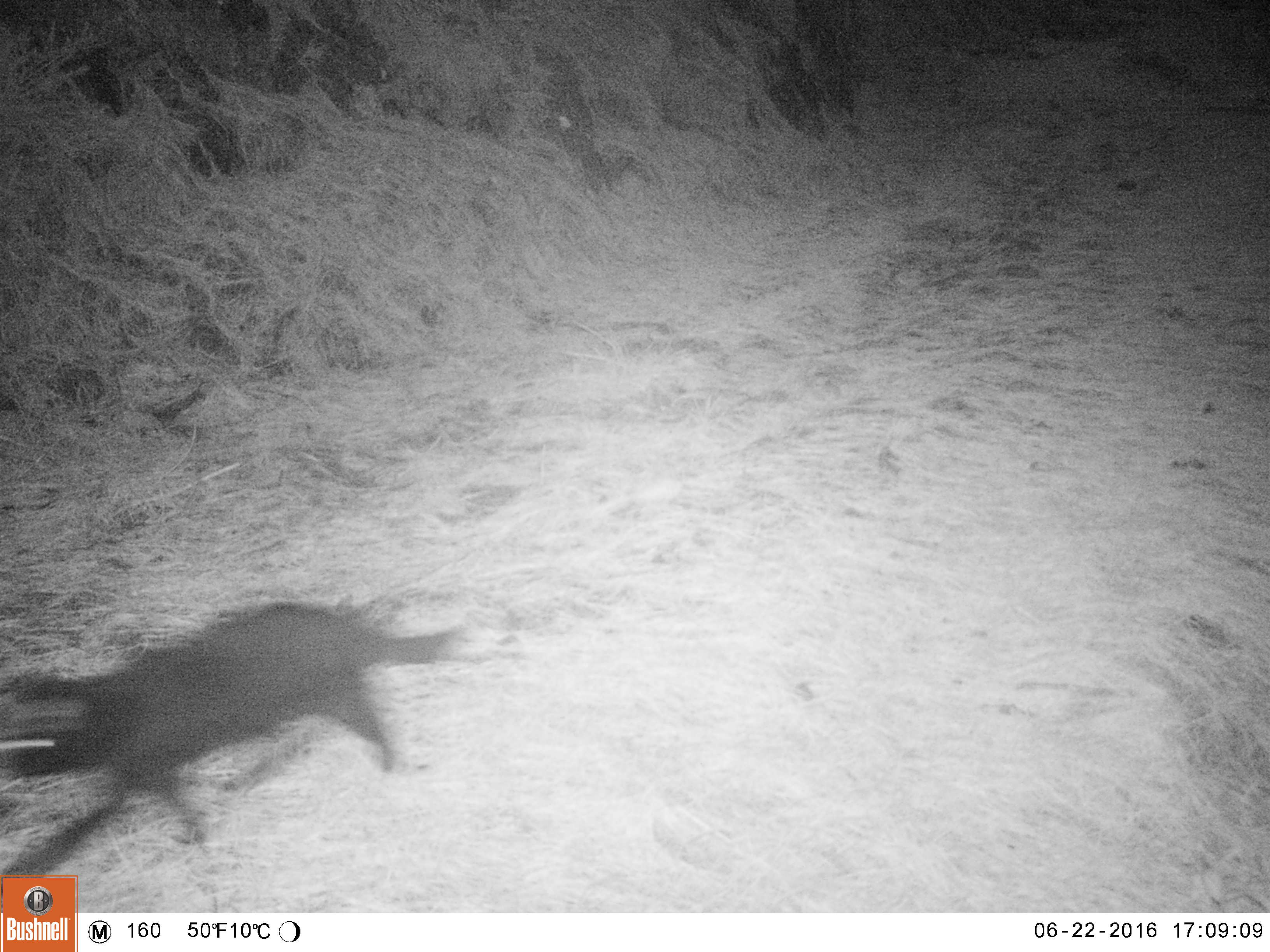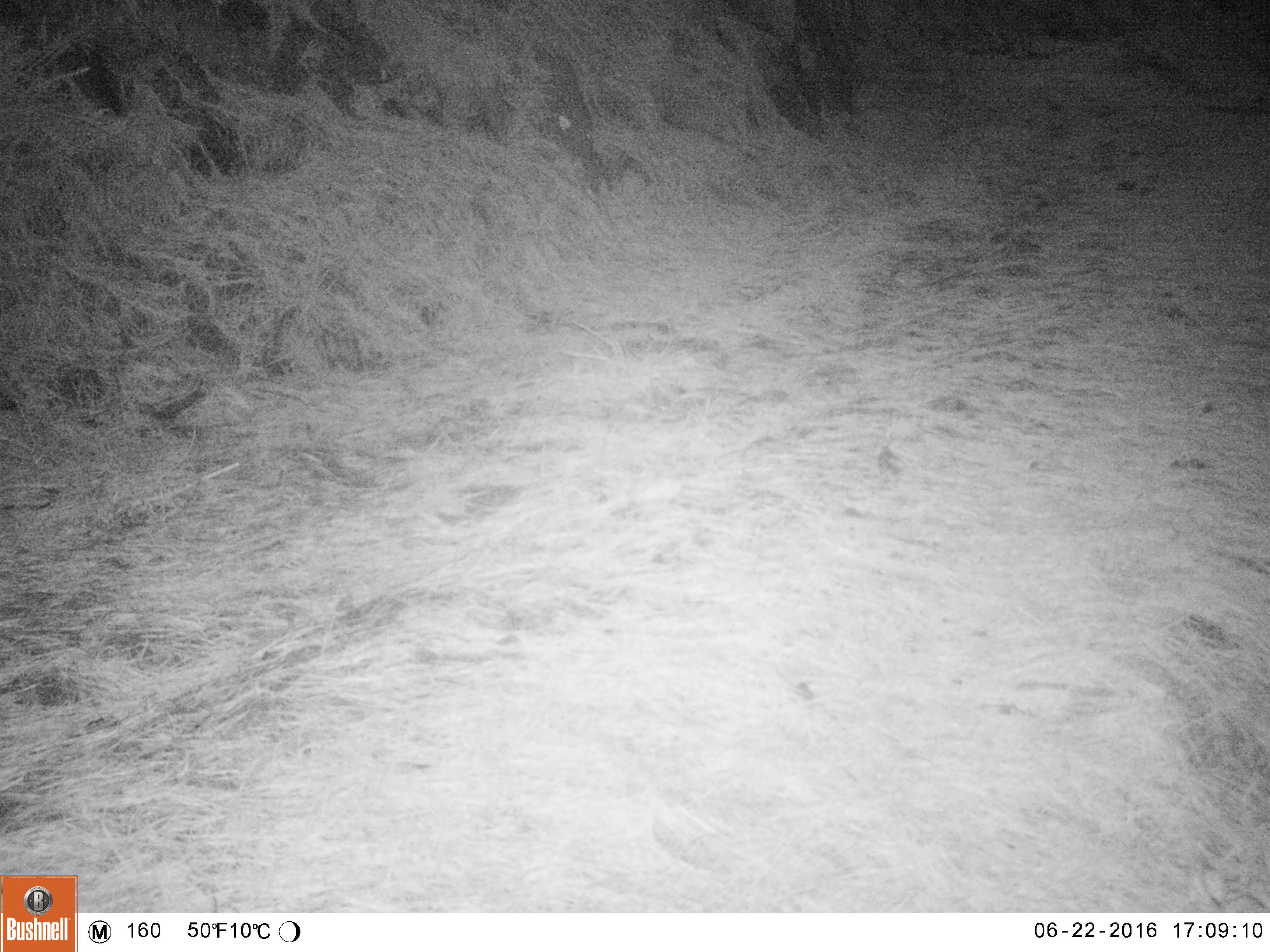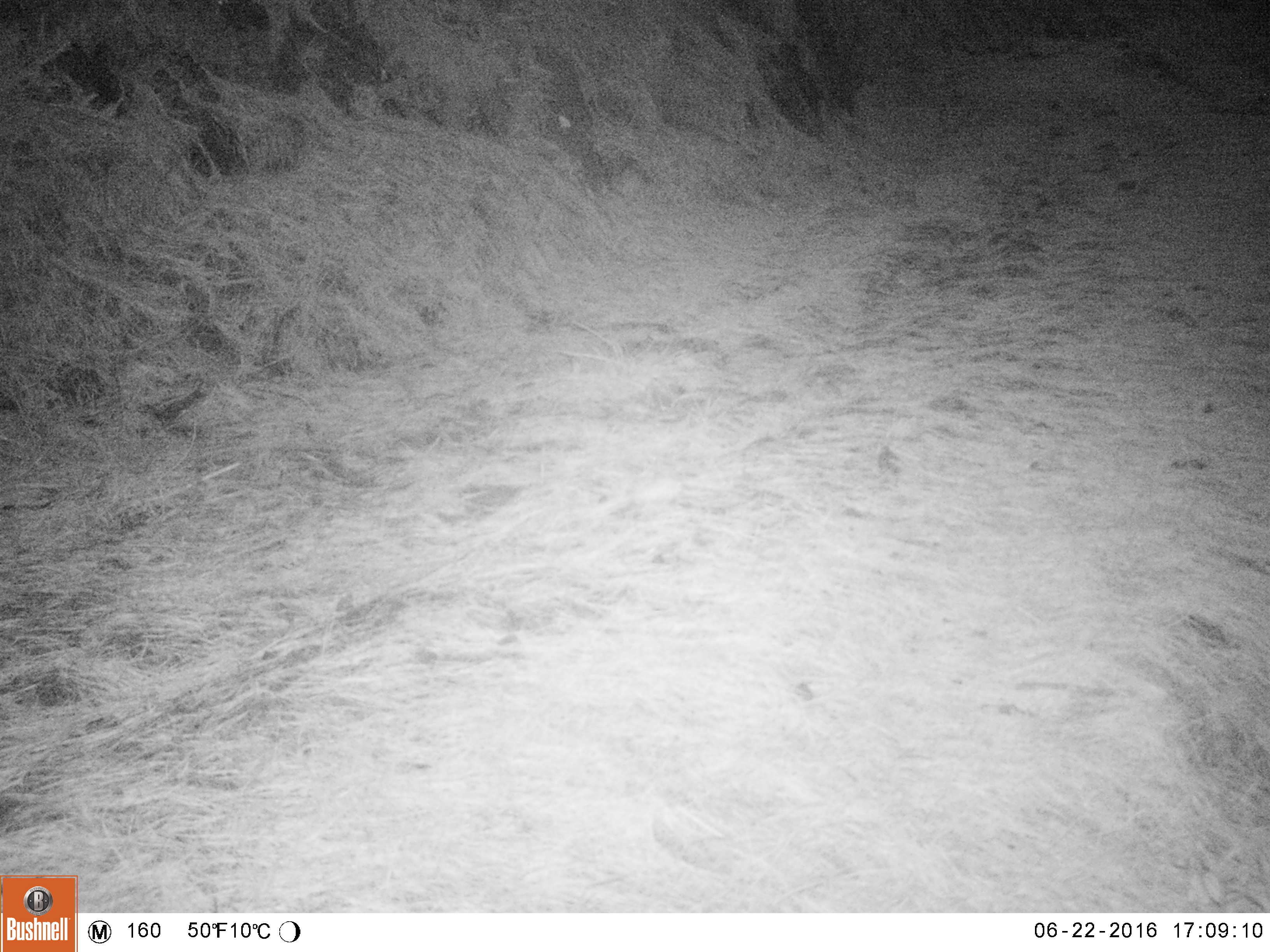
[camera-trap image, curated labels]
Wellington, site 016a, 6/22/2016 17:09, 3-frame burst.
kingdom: Animalia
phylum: Chordata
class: Mammalia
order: Carnivora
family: Felidae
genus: Felis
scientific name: Felis catus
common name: cat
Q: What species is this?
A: Cat (Felis catus).